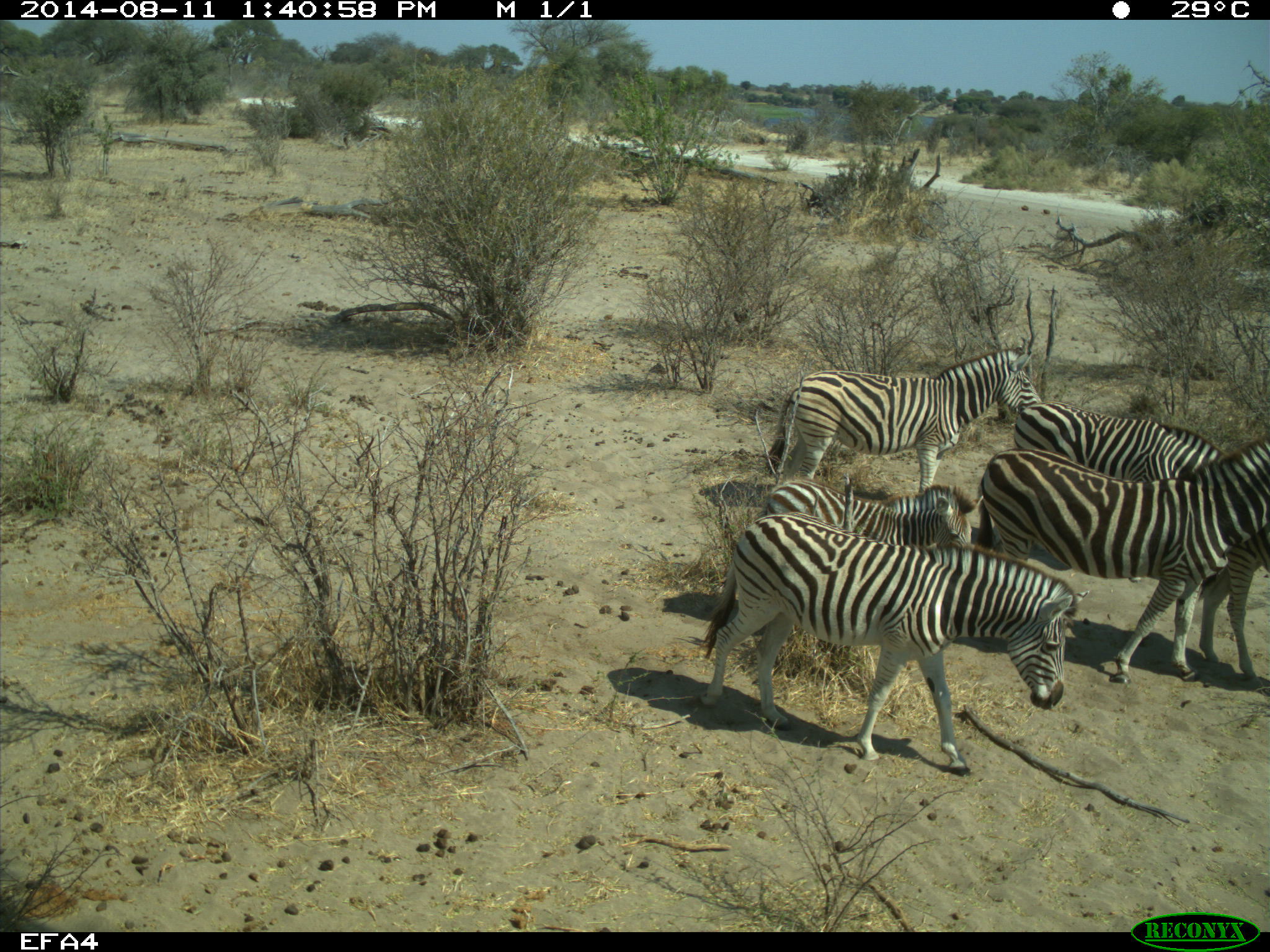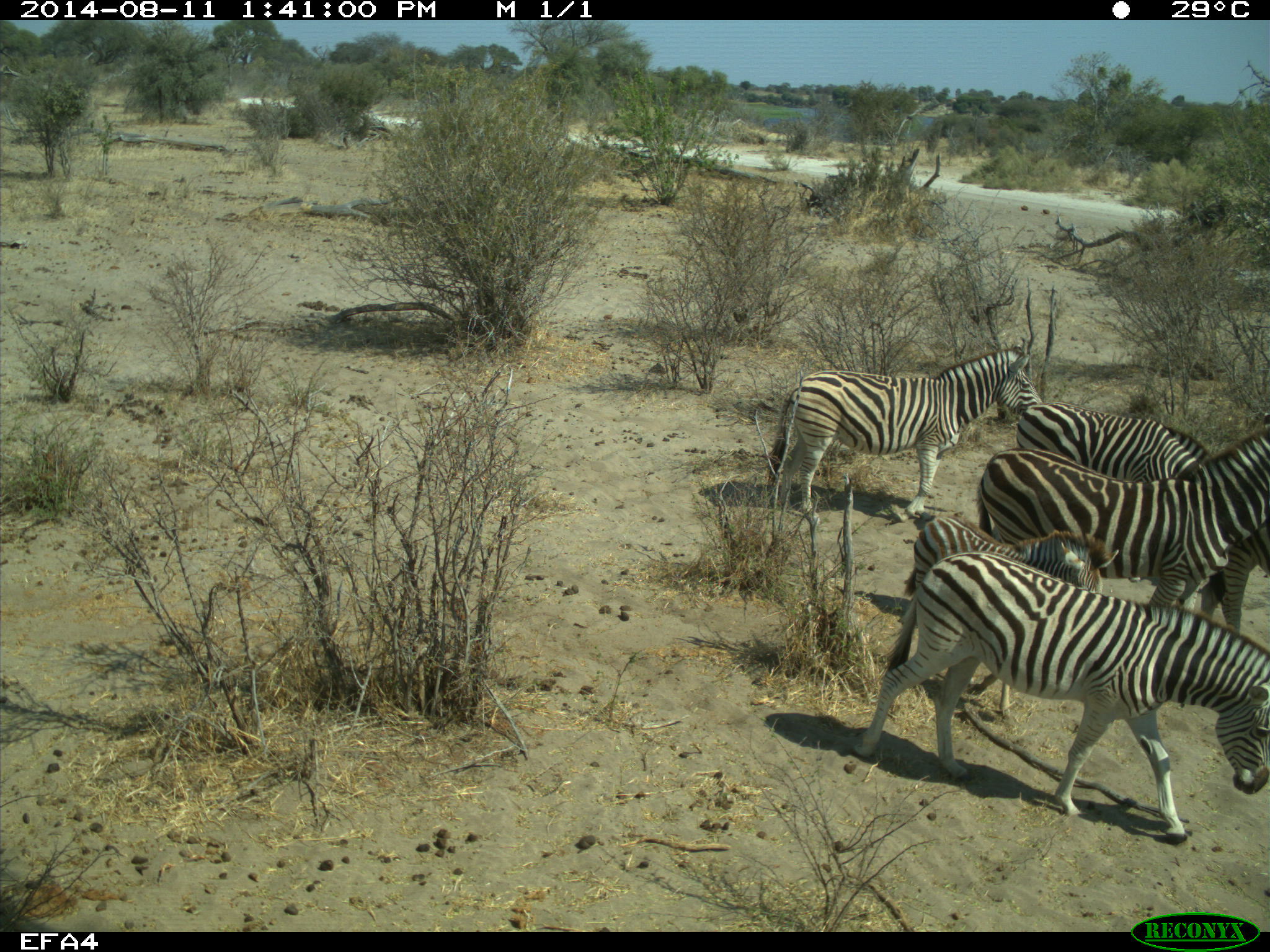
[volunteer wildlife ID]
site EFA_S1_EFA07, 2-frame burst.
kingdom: Animalia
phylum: Chordata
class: Mammalia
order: Perissodactyla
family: Equidae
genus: Equus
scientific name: Equus quagga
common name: plains zebra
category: zebraplains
Zebraplains (plains zebra) (Equus quagga), count 6. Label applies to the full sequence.